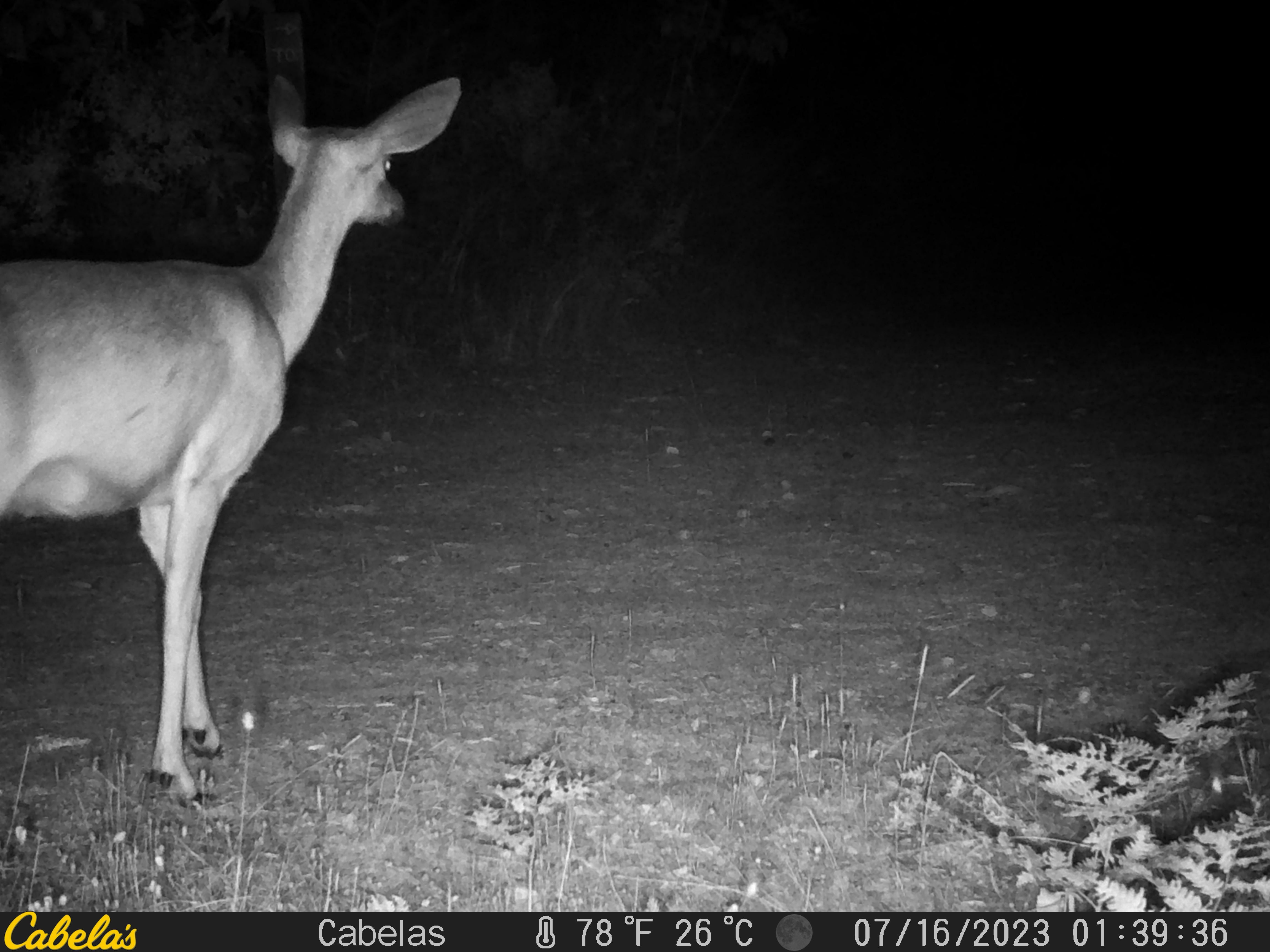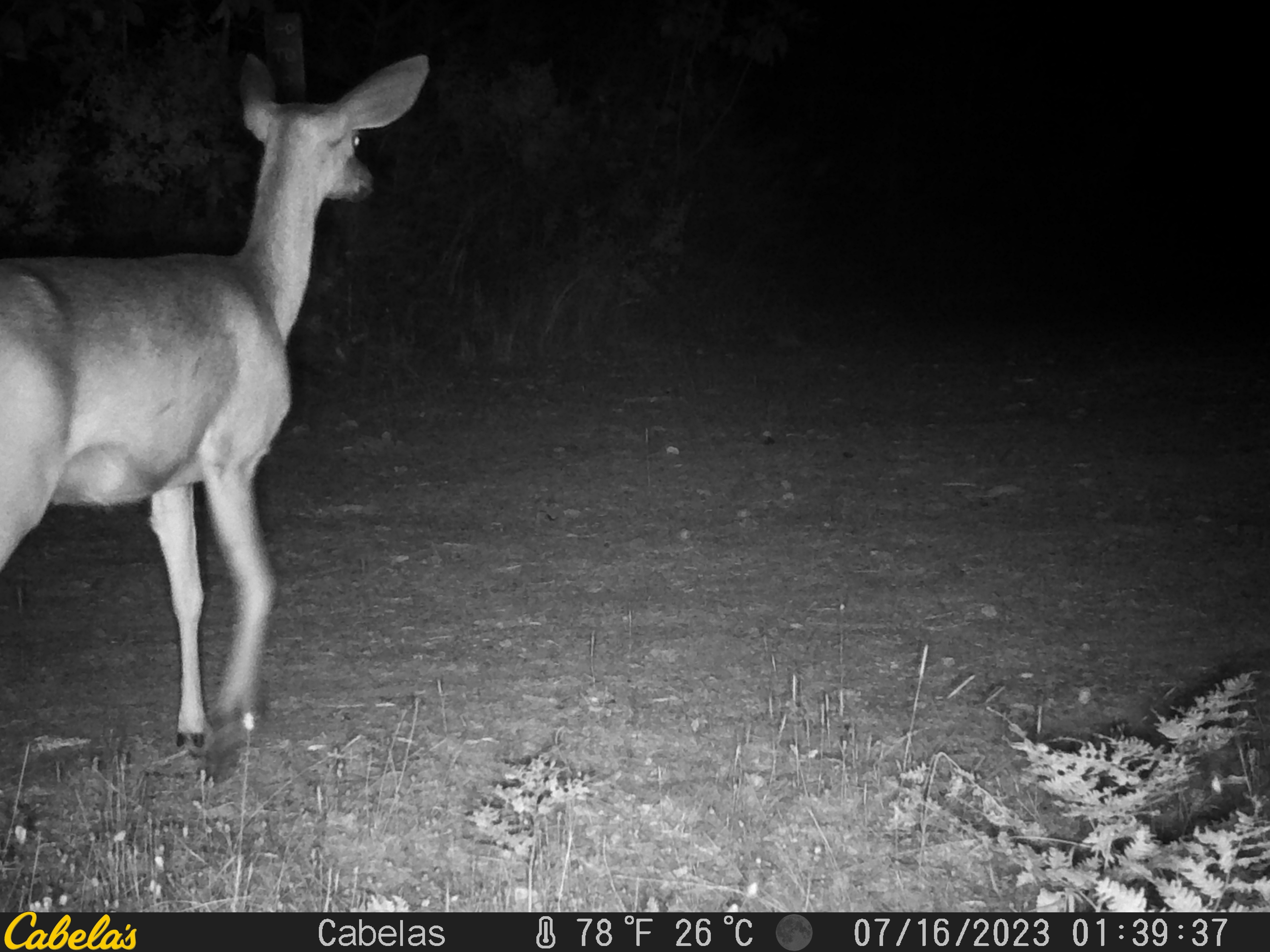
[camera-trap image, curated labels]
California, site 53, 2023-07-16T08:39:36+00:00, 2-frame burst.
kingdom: Animalia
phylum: Chordata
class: Mammalia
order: Artiodactyla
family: Cervidae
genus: Odocoileus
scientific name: Odocoileus hemionus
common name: mule deer